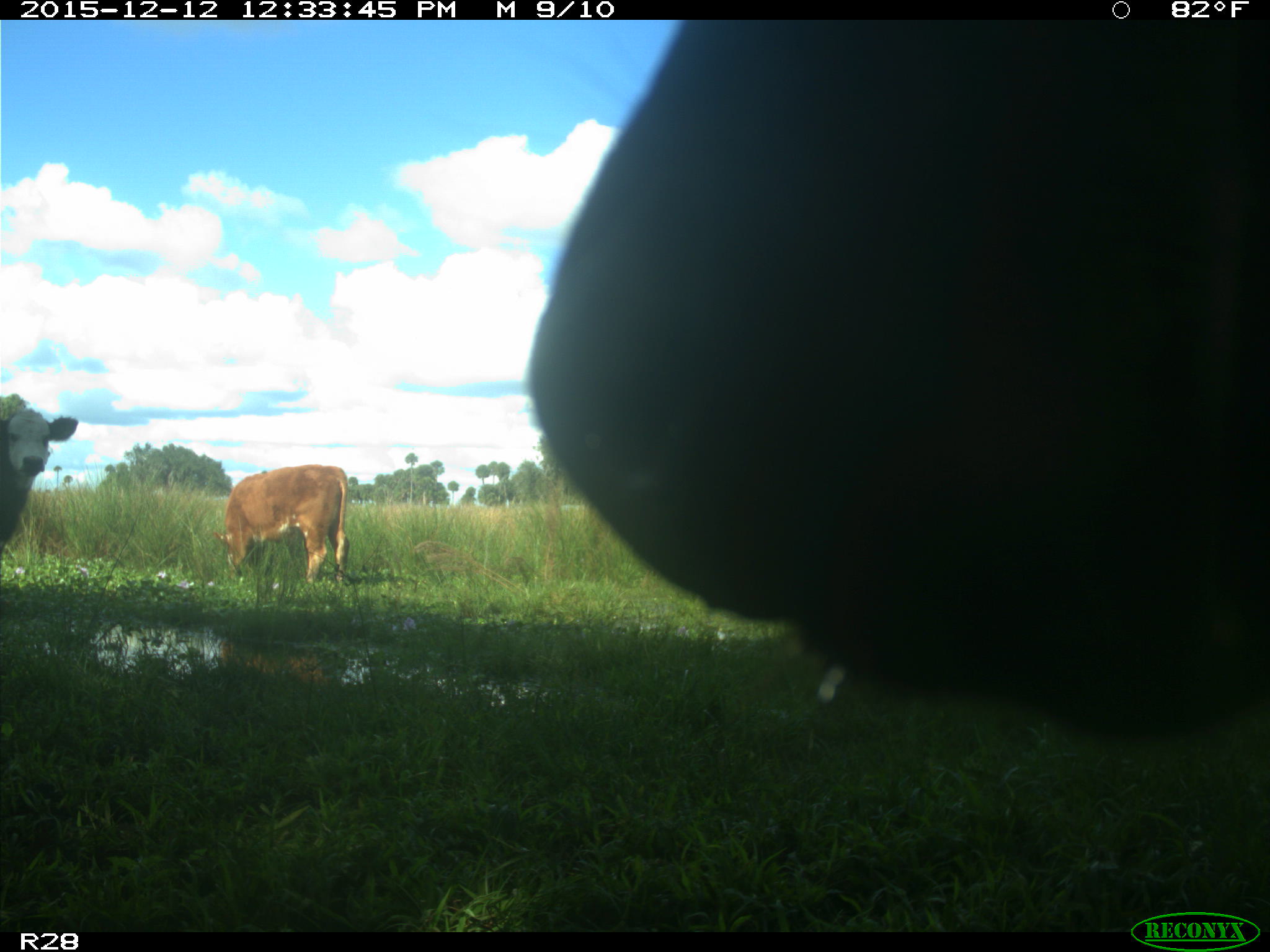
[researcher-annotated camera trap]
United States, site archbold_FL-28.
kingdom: Animalia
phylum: Chordata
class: Mammalia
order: Artiodactyla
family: Bovidae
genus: Bos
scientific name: Bos taurus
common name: domestic cow